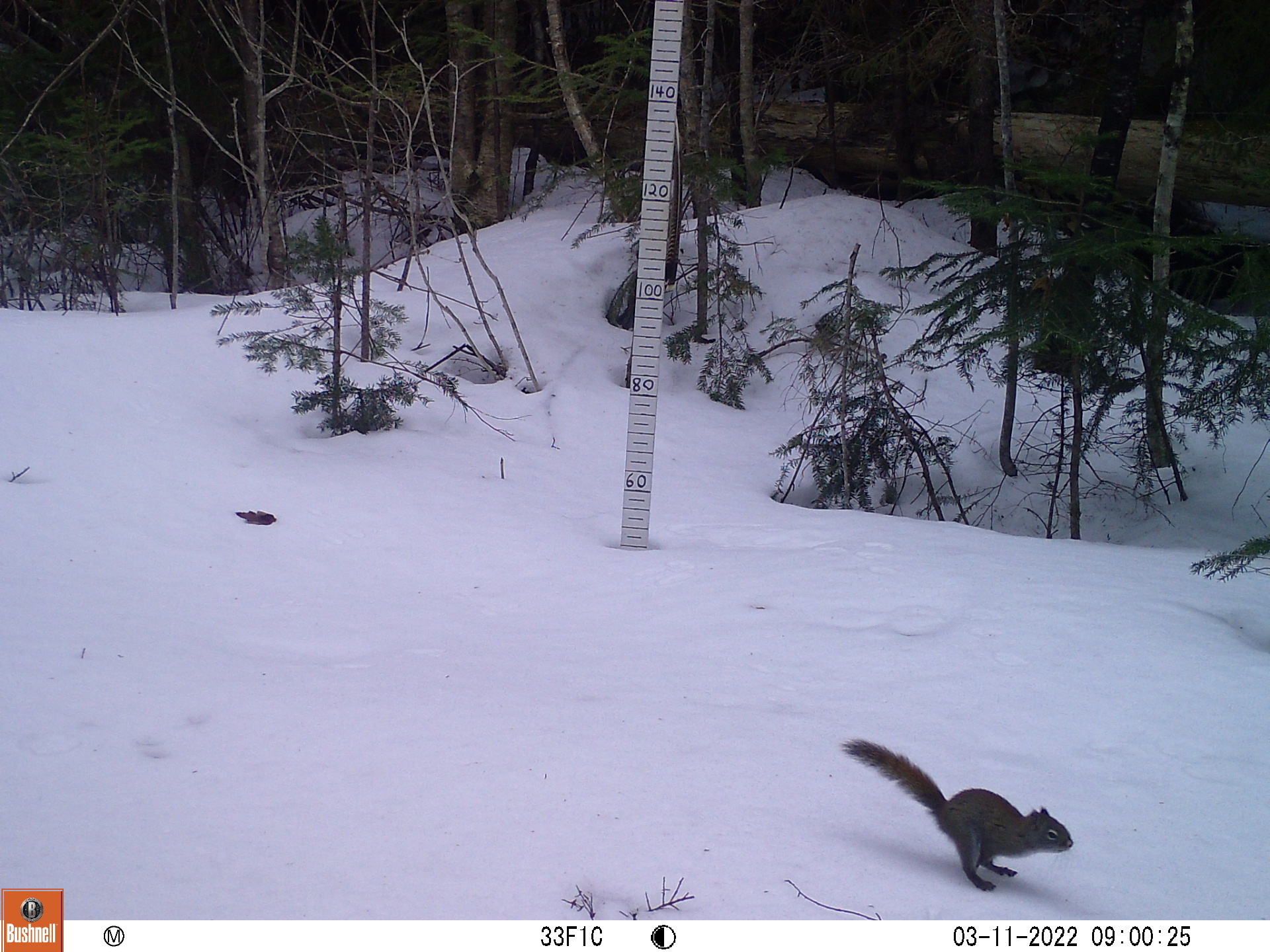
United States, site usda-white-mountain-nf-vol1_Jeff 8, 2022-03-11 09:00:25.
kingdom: Animalia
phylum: Chordata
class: Mammalia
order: Rodentia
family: Sciuridae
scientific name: Sciuridae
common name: squirrel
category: squirrel sp.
Squirrel sp. (squirrel) (Sciuridae).